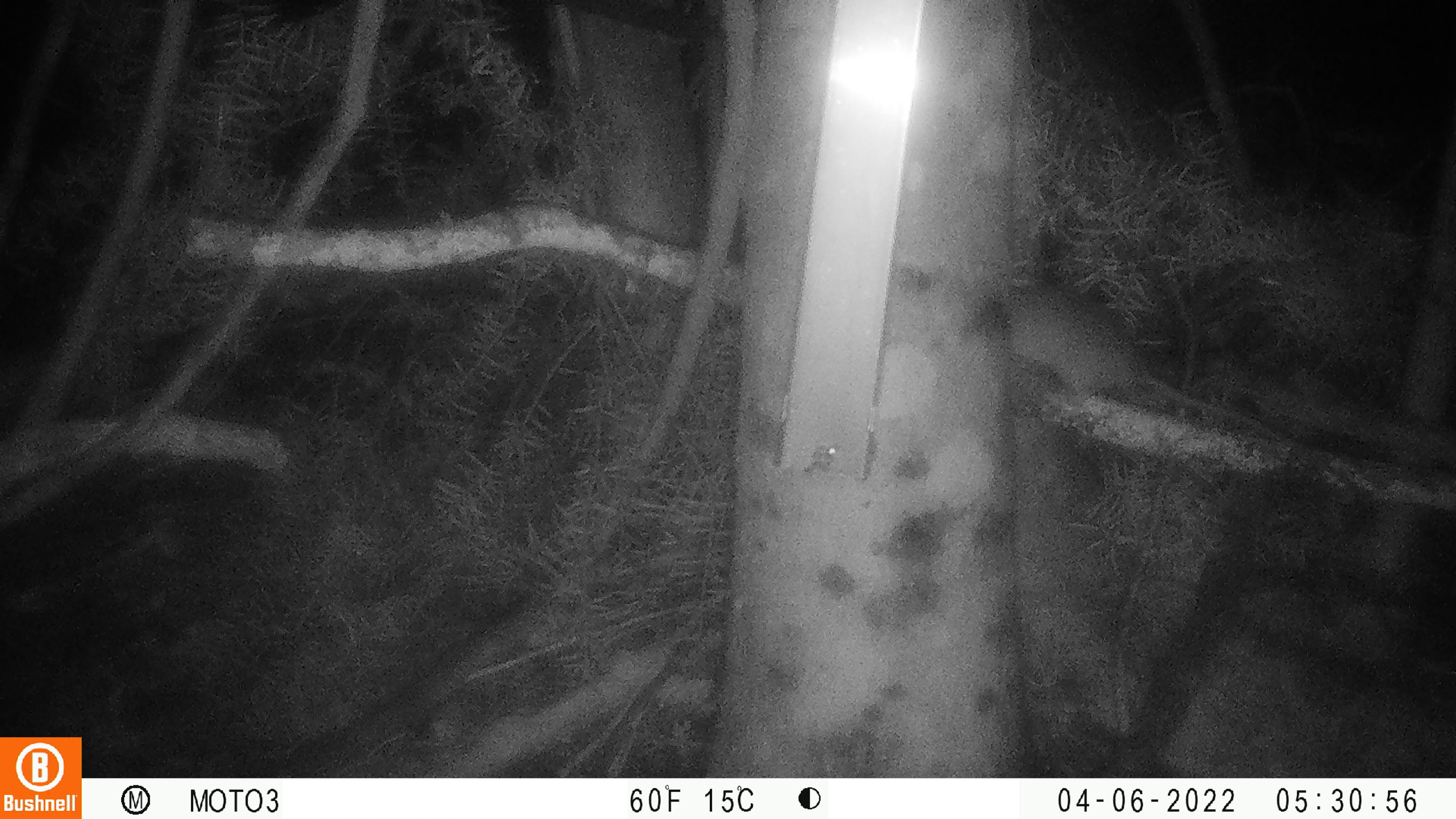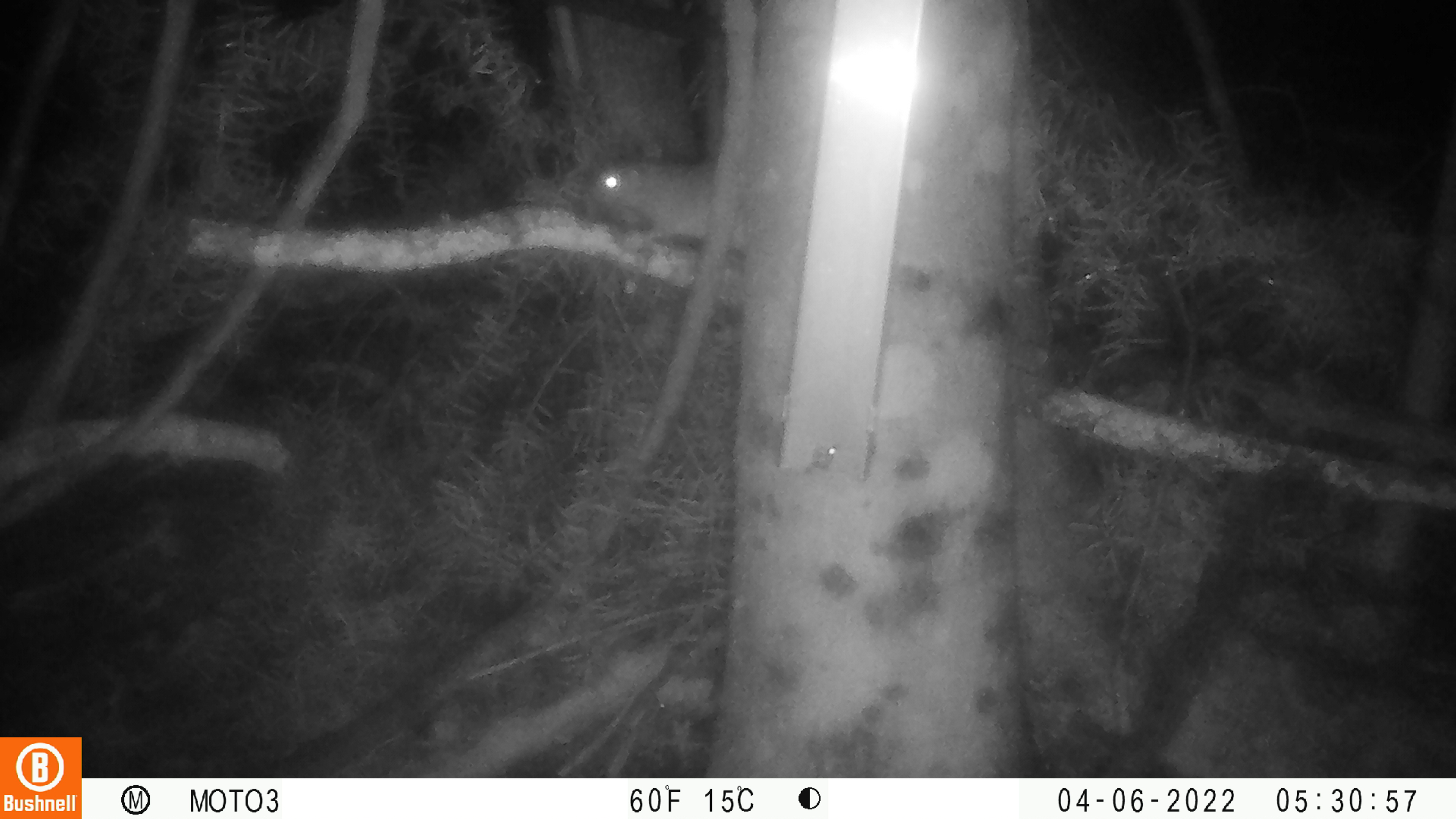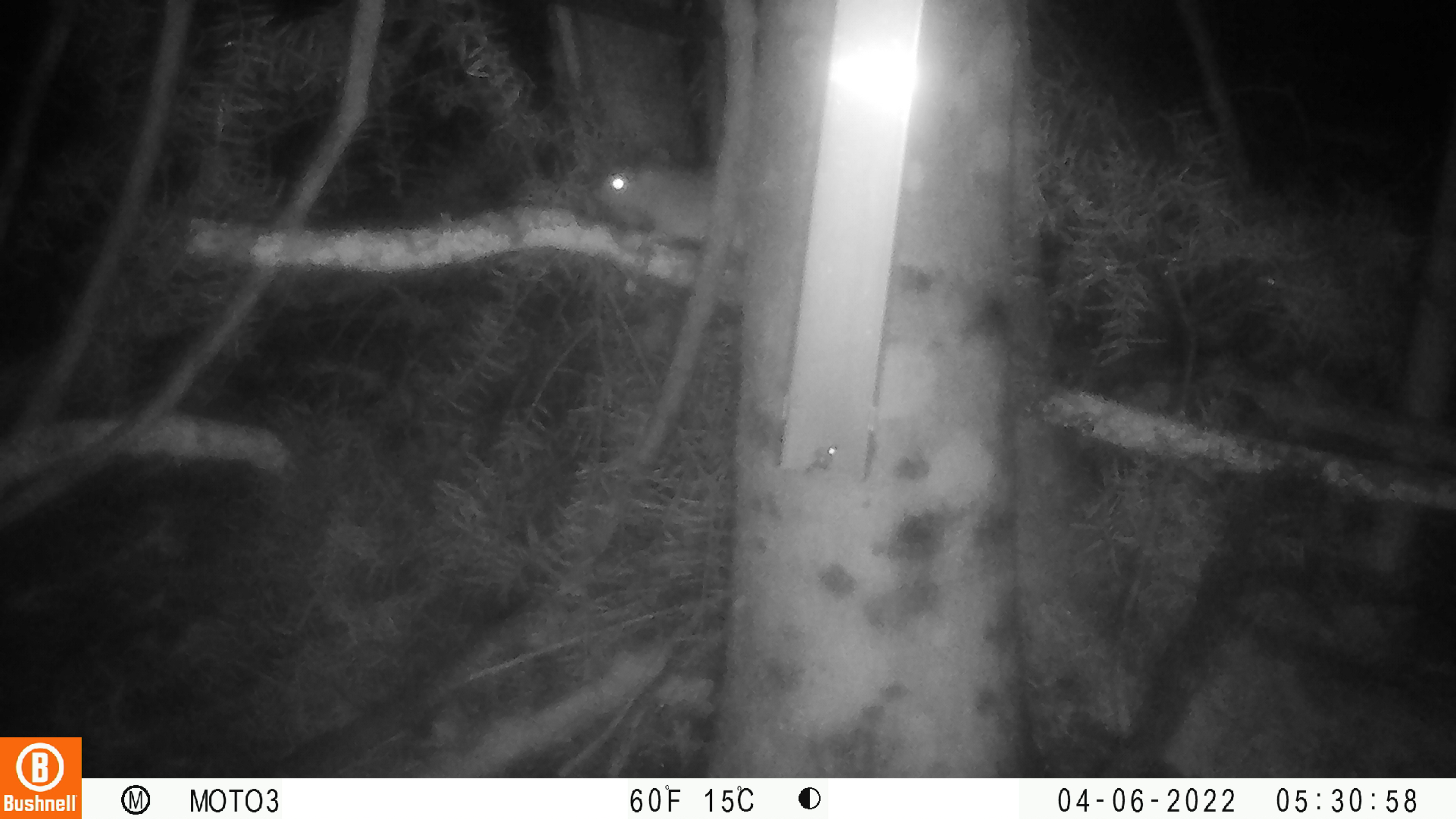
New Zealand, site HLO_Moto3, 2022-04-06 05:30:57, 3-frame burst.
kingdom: Animalia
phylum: Chordata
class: Mammalia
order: Rodentia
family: Muridae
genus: Rattus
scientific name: Rattus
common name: rat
Rat (Rattus).